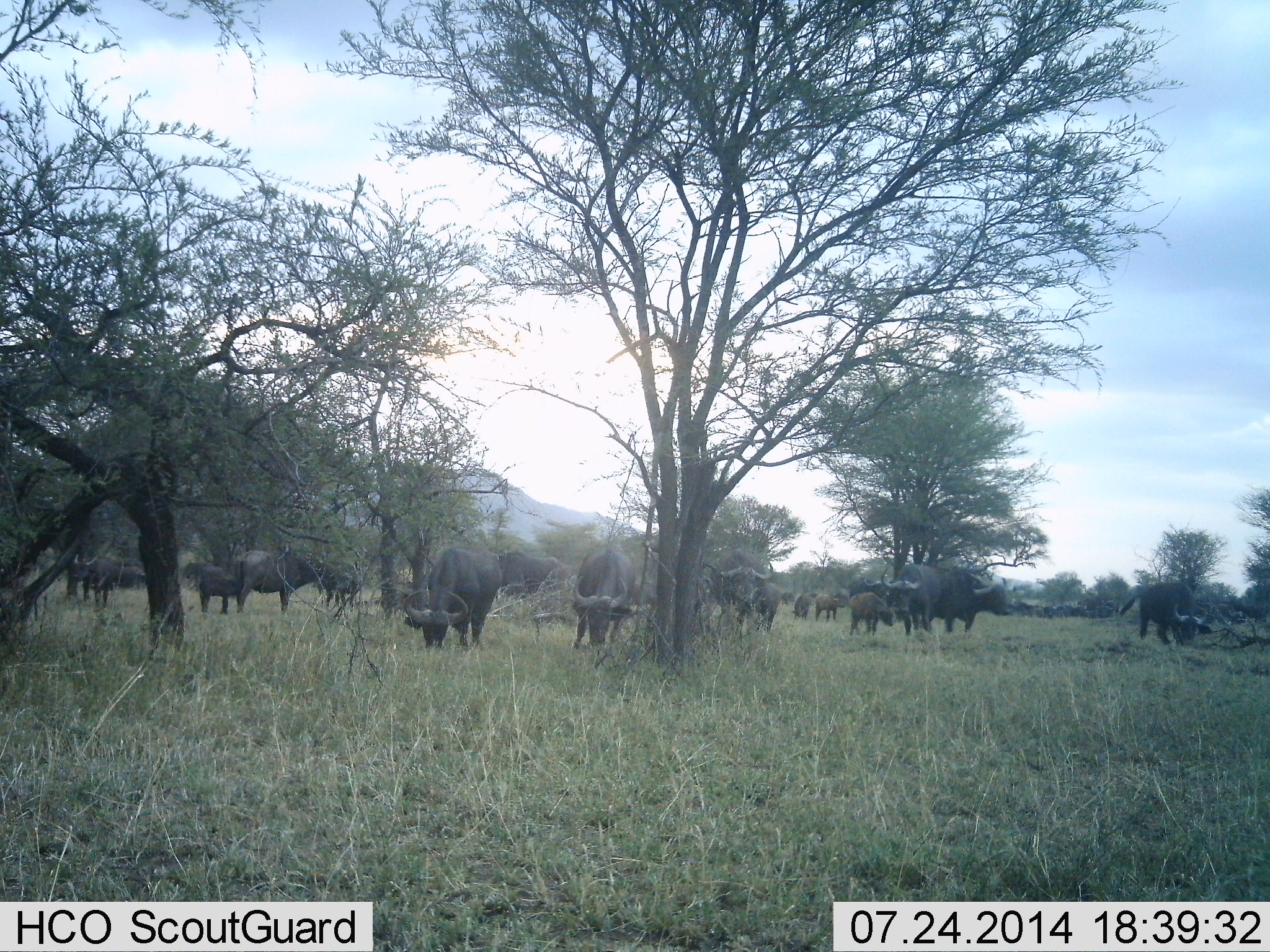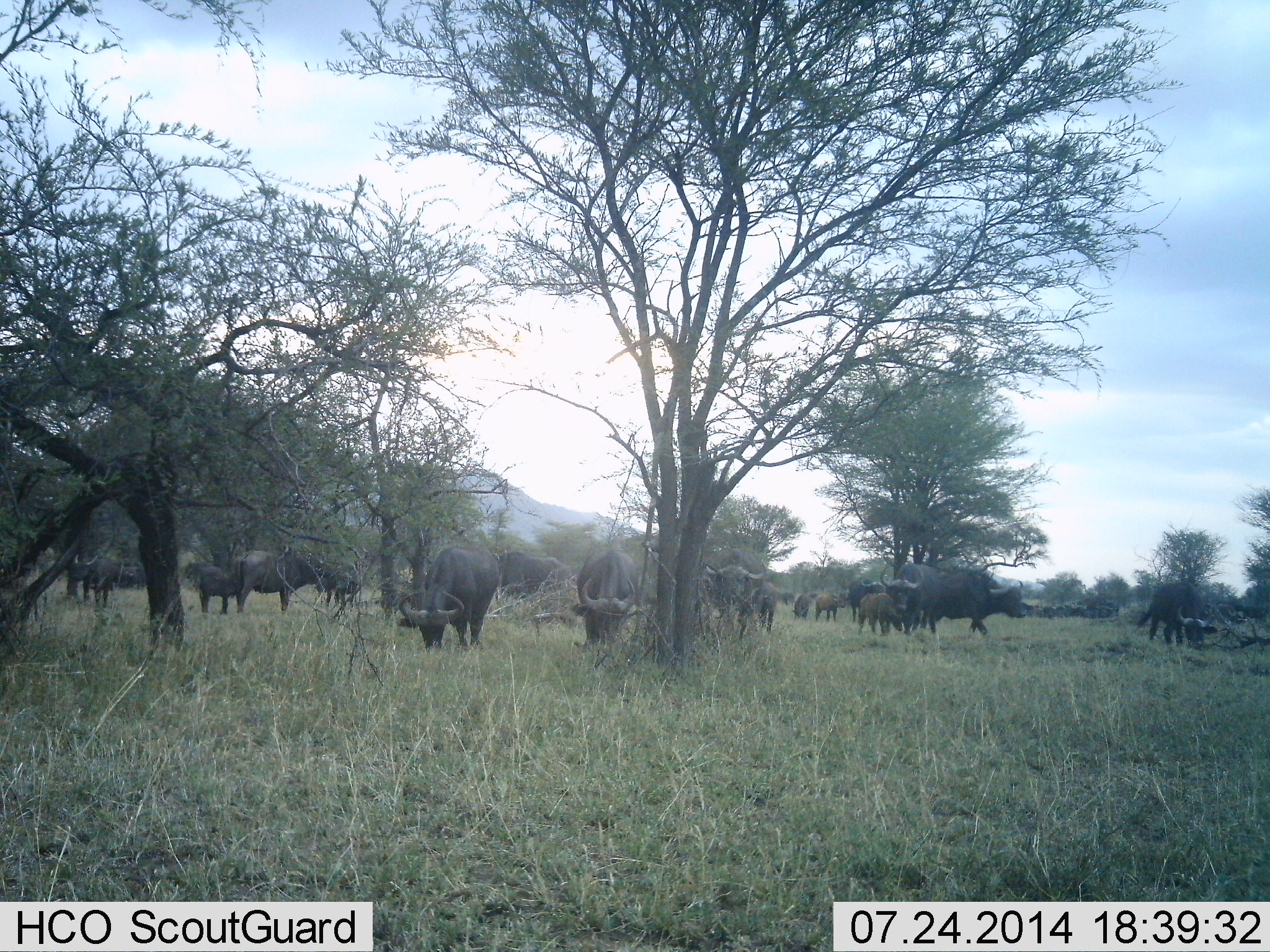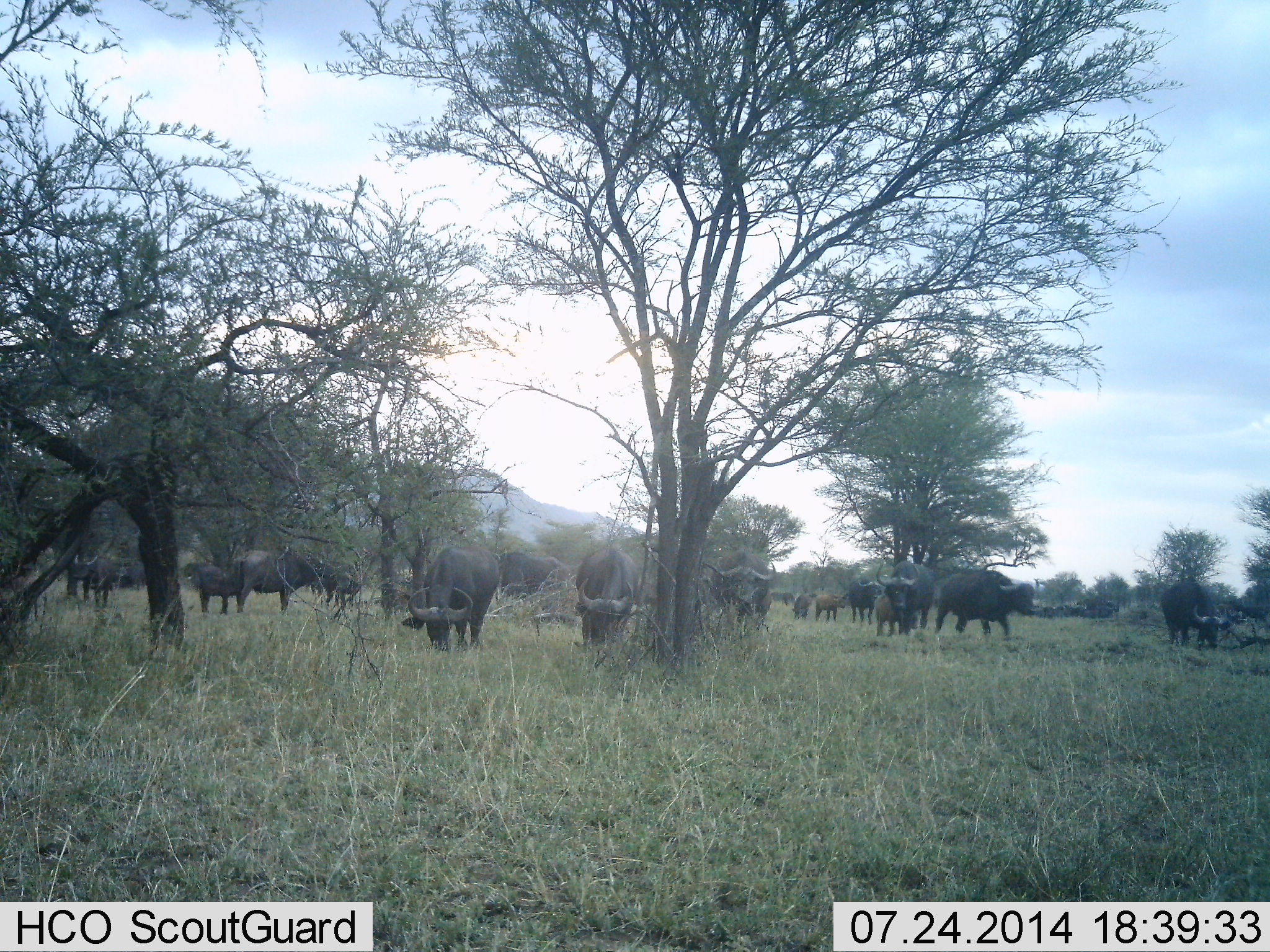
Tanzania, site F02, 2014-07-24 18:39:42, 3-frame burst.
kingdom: Animalia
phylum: Chordata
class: Mammalia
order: Artiodactyla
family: Bovidae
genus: Syncerus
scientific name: Syncerus caffer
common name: cape buffalo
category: buffalo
Buffalo (cape buffalo) (Syncerus caffer), count 11-50. Behavior (volunteer vote fractions): standing 60%, resting 0%, moving 50%, interacting 0%. Young present (vote fraction): 90%. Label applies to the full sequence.